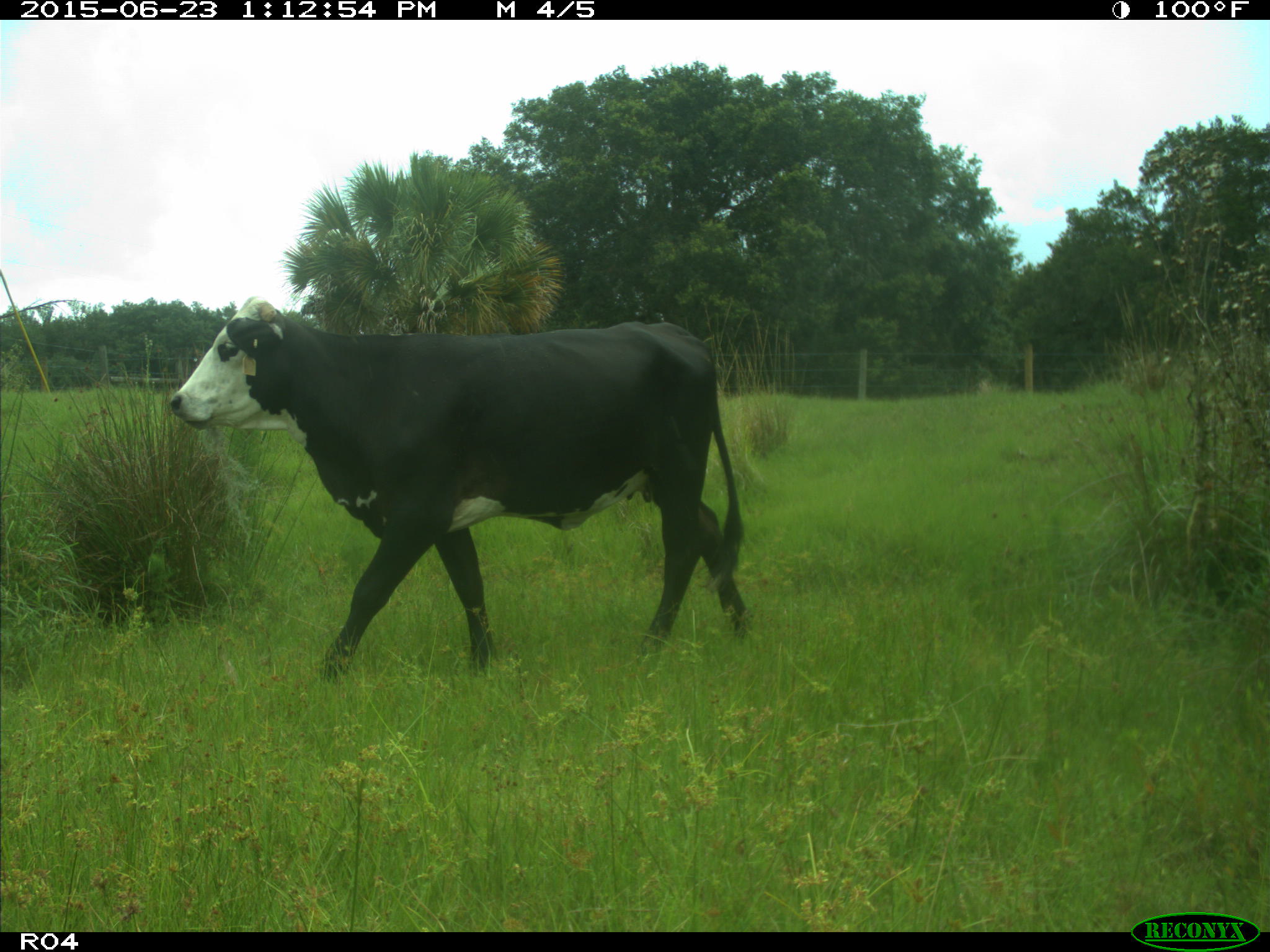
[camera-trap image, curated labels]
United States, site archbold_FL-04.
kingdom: Animalia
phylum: Chordata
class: Mammalia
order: Artiodactyla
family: Bovidae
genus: Bos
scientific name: Bos taurus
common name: domestic cow